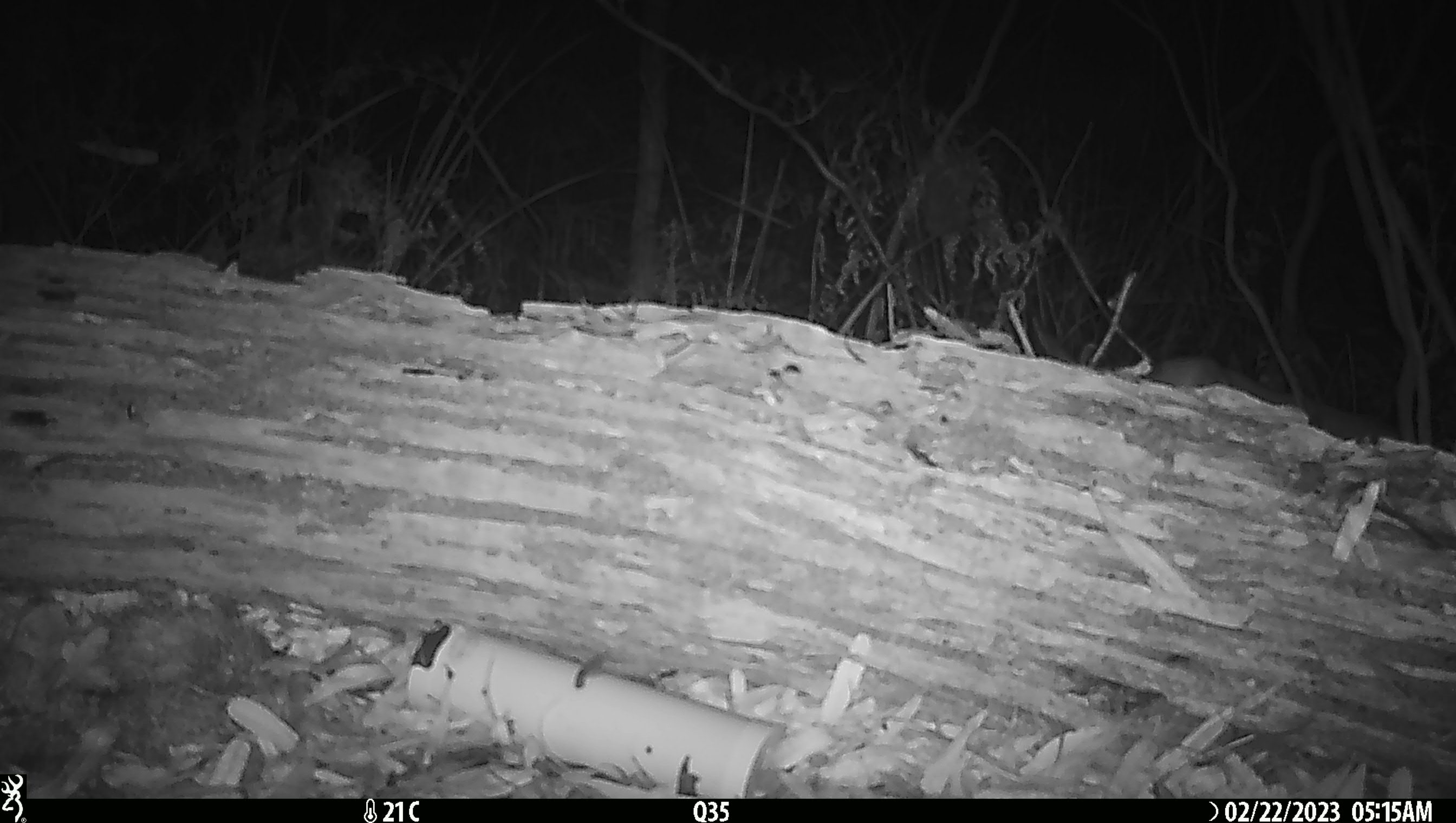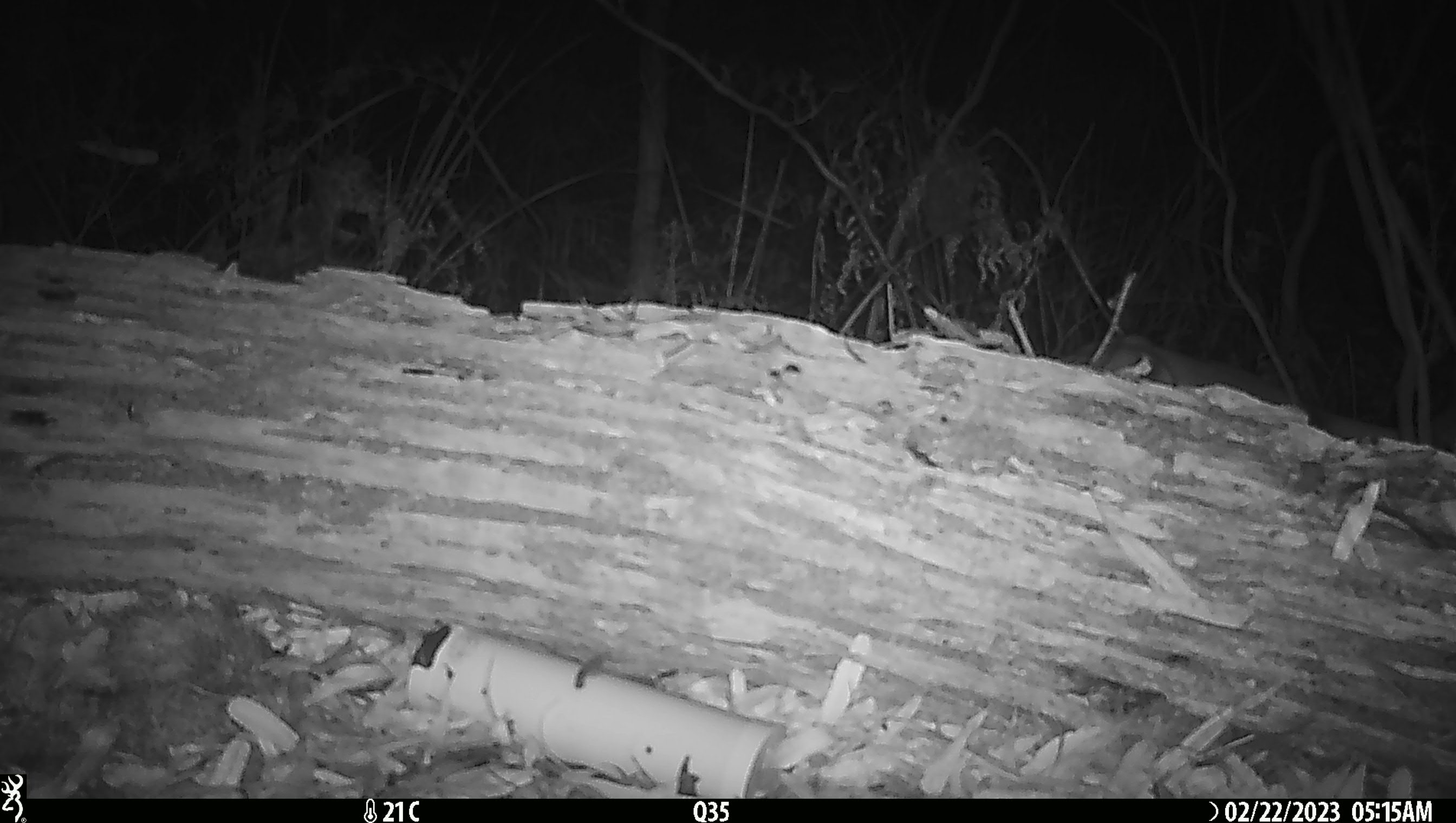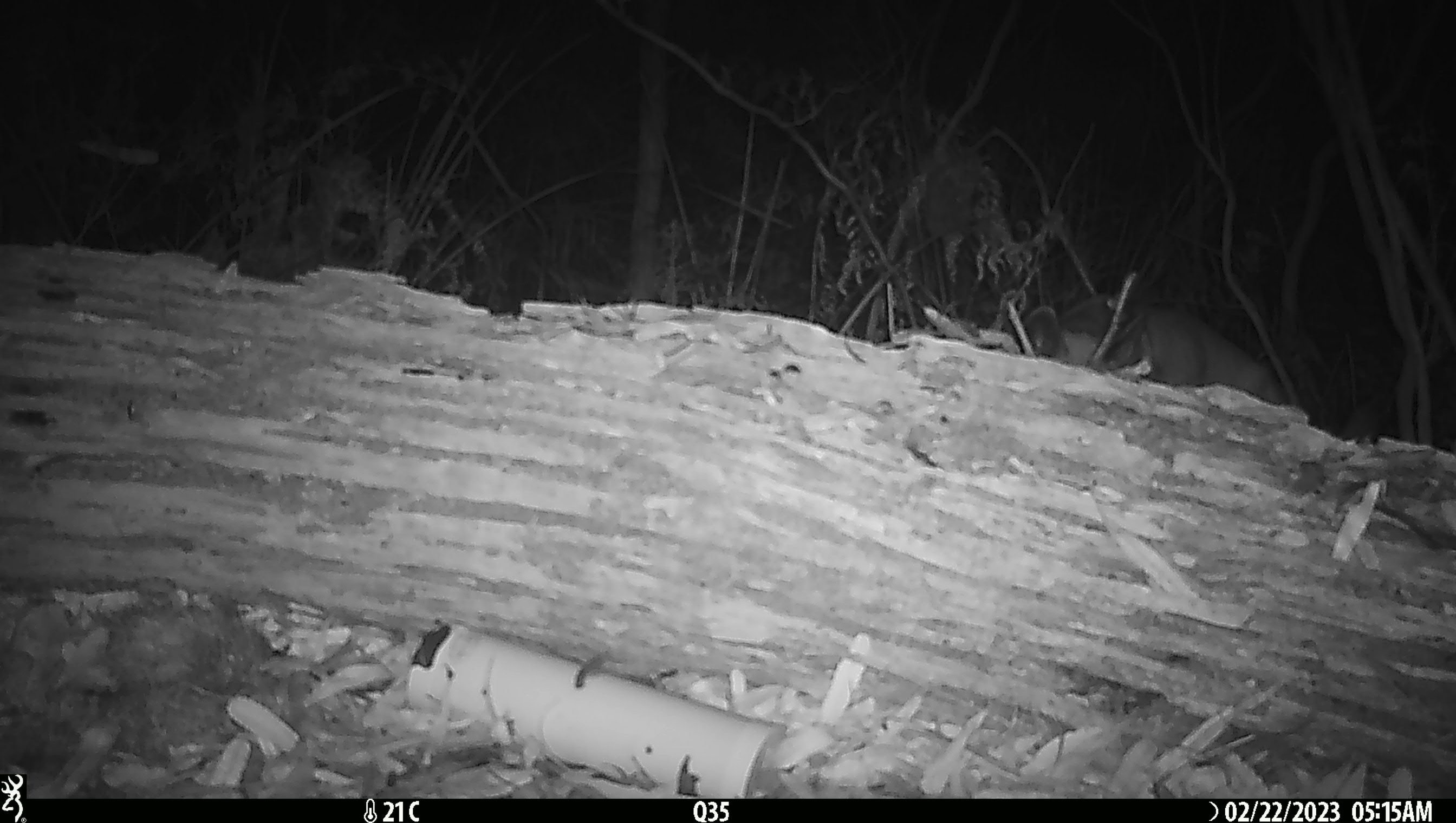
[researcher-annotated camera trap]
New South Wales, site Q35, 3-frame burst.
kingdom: Animalia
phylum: Chordata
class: Mammalia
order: Carnivora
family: Canidae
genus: Canis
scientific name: Canis familiaris dingo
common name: dingo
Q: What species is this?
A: Dingo (Canis familiaris dingo).